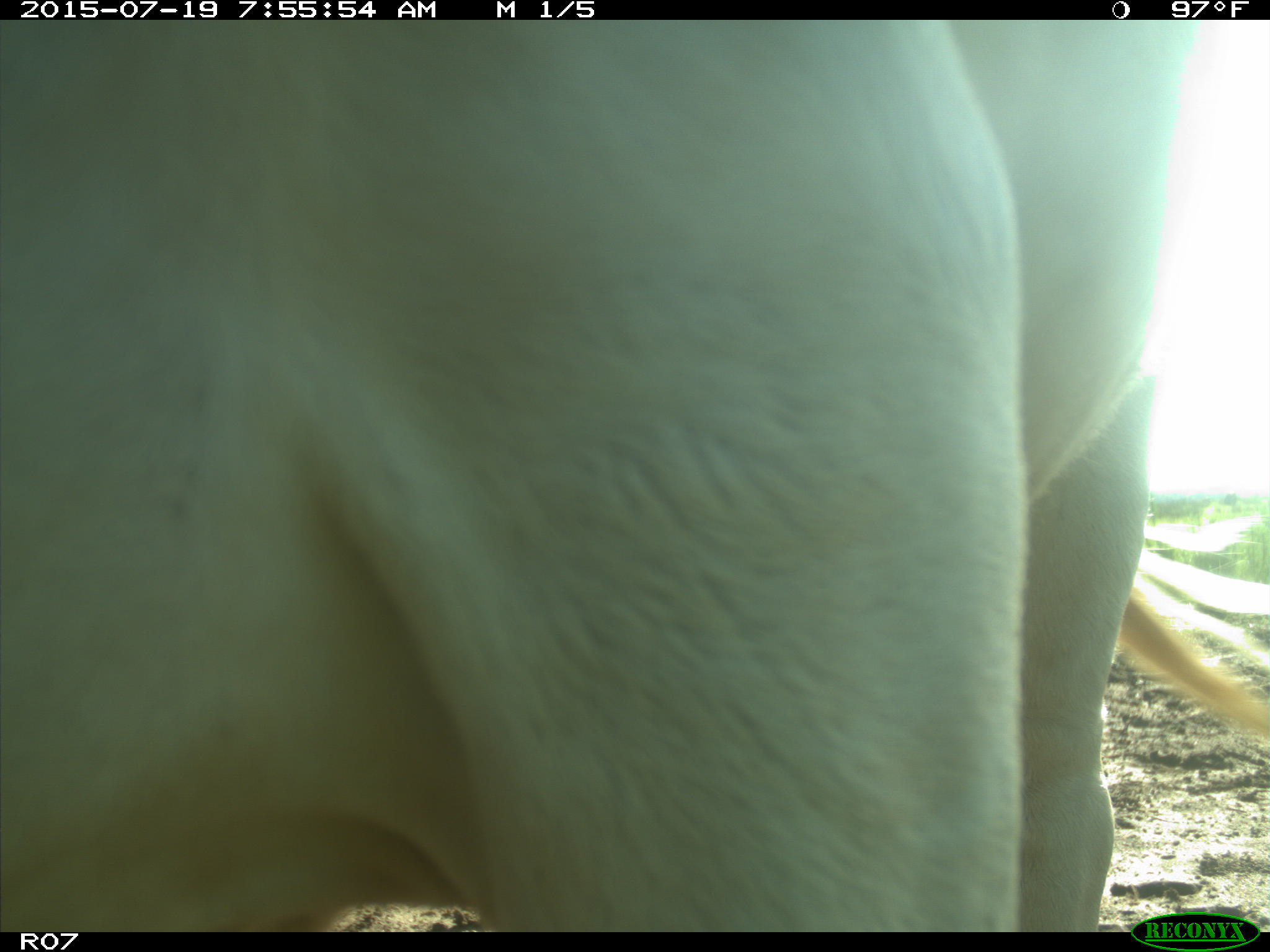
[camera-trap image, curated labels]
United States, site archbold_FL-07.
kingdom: Animalia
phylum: Chordata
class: Mammalia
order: Artiodactyla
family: Bovidae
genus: Bos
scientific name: Bos taurus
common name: domestic cow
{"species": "Bos taurus (domestic cow)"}